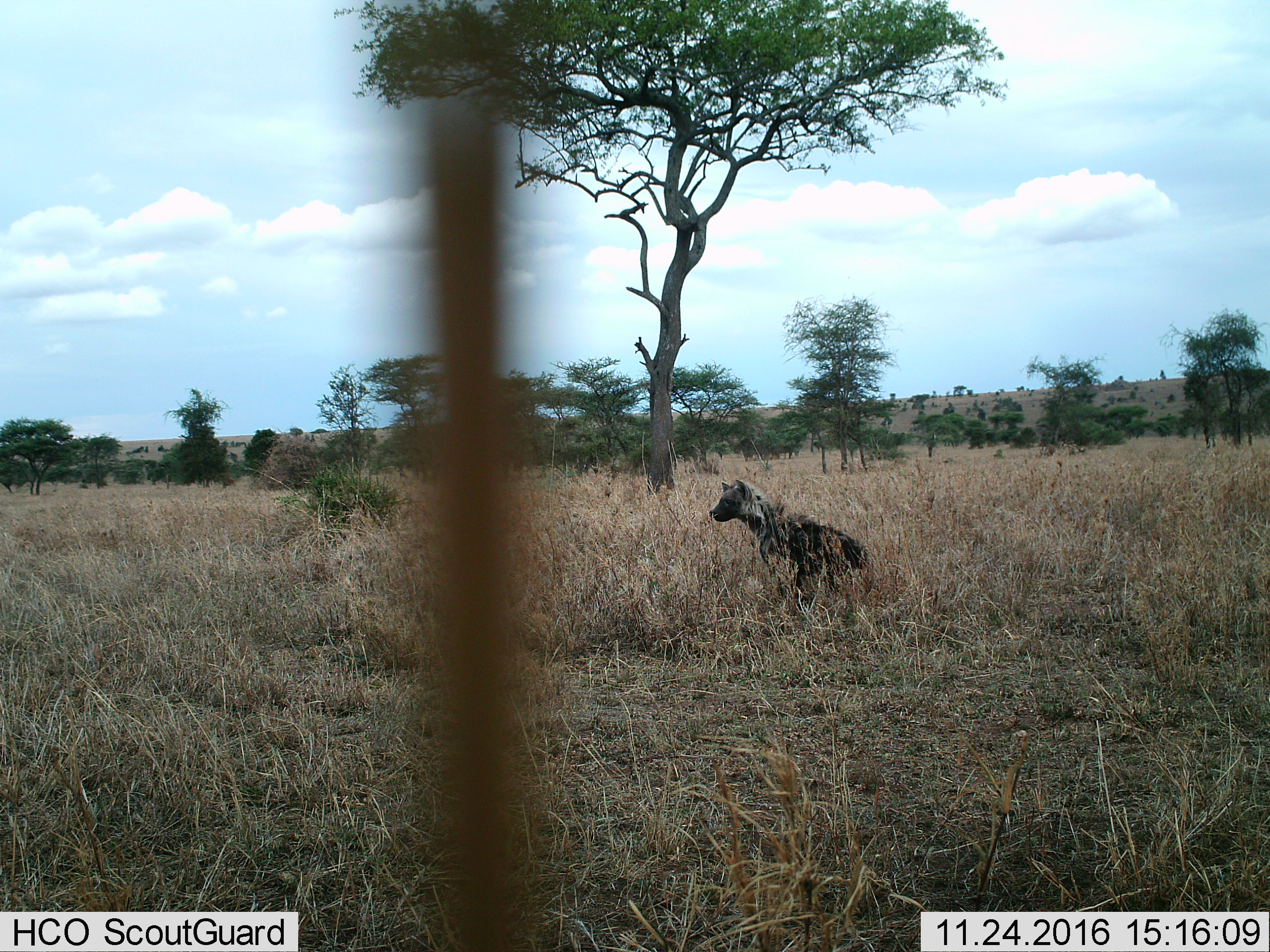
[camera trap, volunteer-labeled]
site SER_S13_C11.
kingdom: Animalia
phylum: Chordata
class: Mammalia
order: Carnivora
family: Hyaenidae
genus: Hyaena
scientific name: Hyaena hyaena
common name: striped hyena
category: hyenastriped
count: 1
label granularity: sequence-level